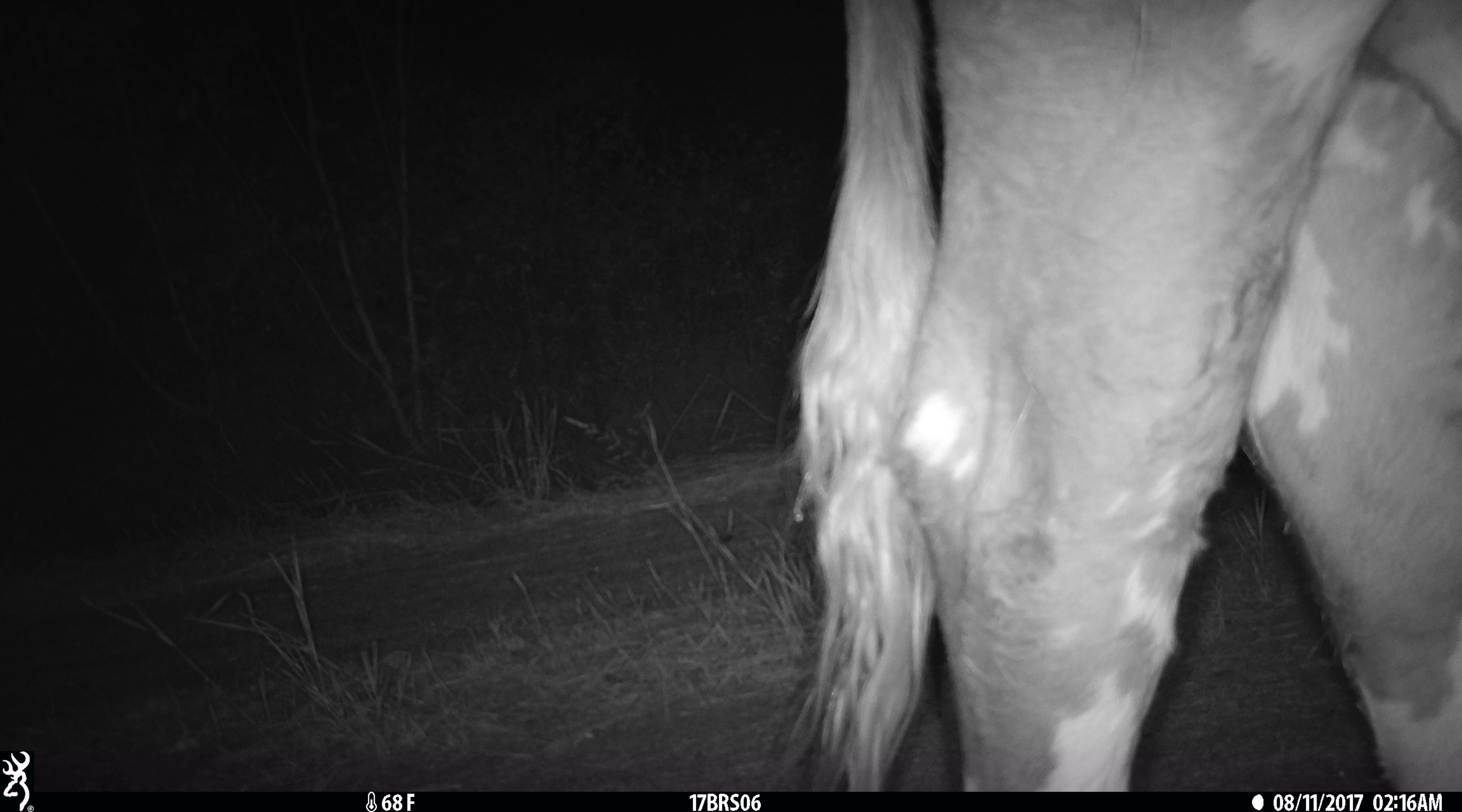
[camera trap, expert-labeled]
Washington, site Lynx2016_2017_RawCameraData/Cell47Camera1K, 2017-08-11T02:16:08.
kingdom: Animalia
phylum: Chordata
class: Mammalia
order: Artiodactyla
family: Bovidae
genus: Bos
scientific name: Bos taurus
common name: domestic cattle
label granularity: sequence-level